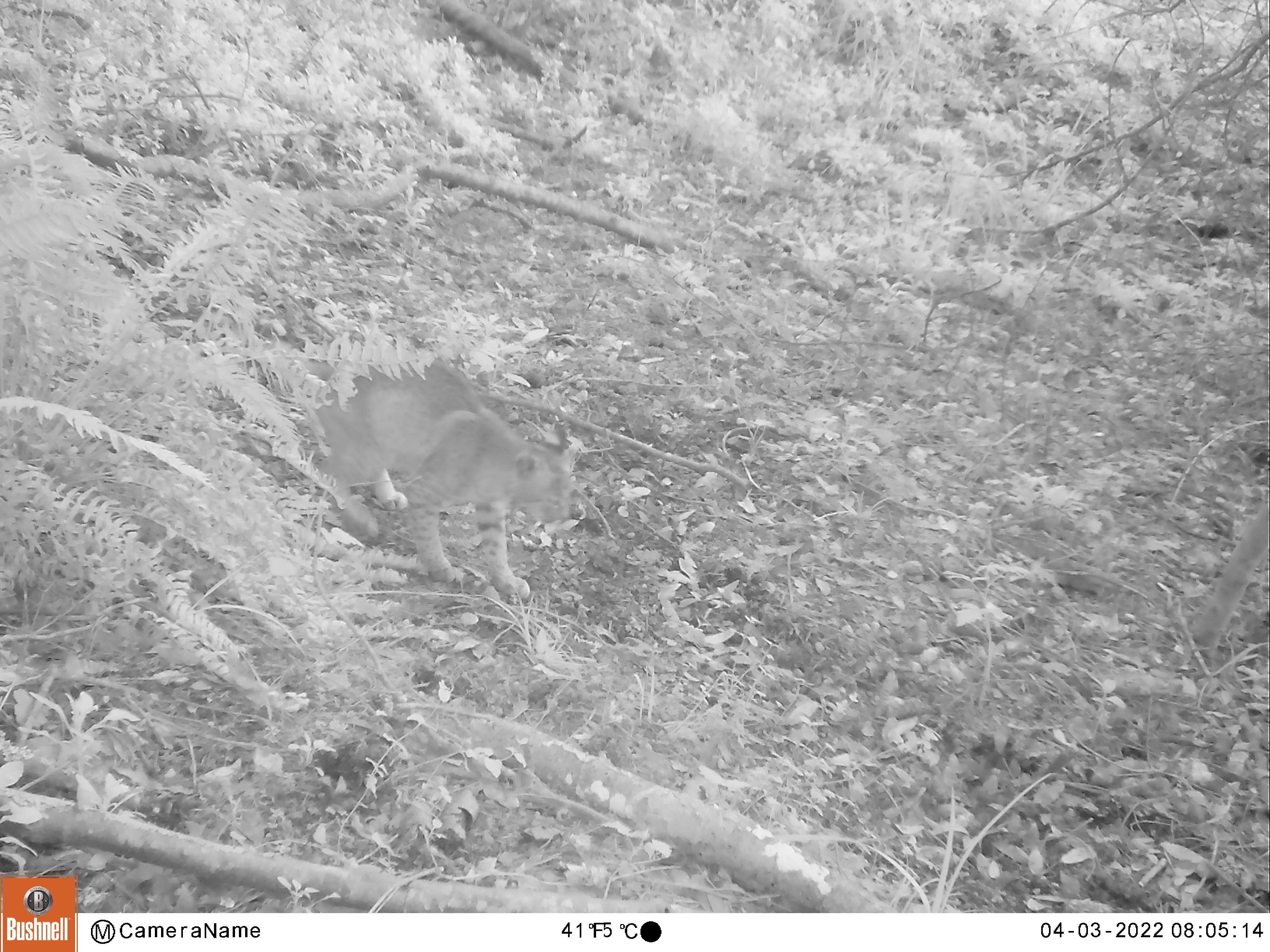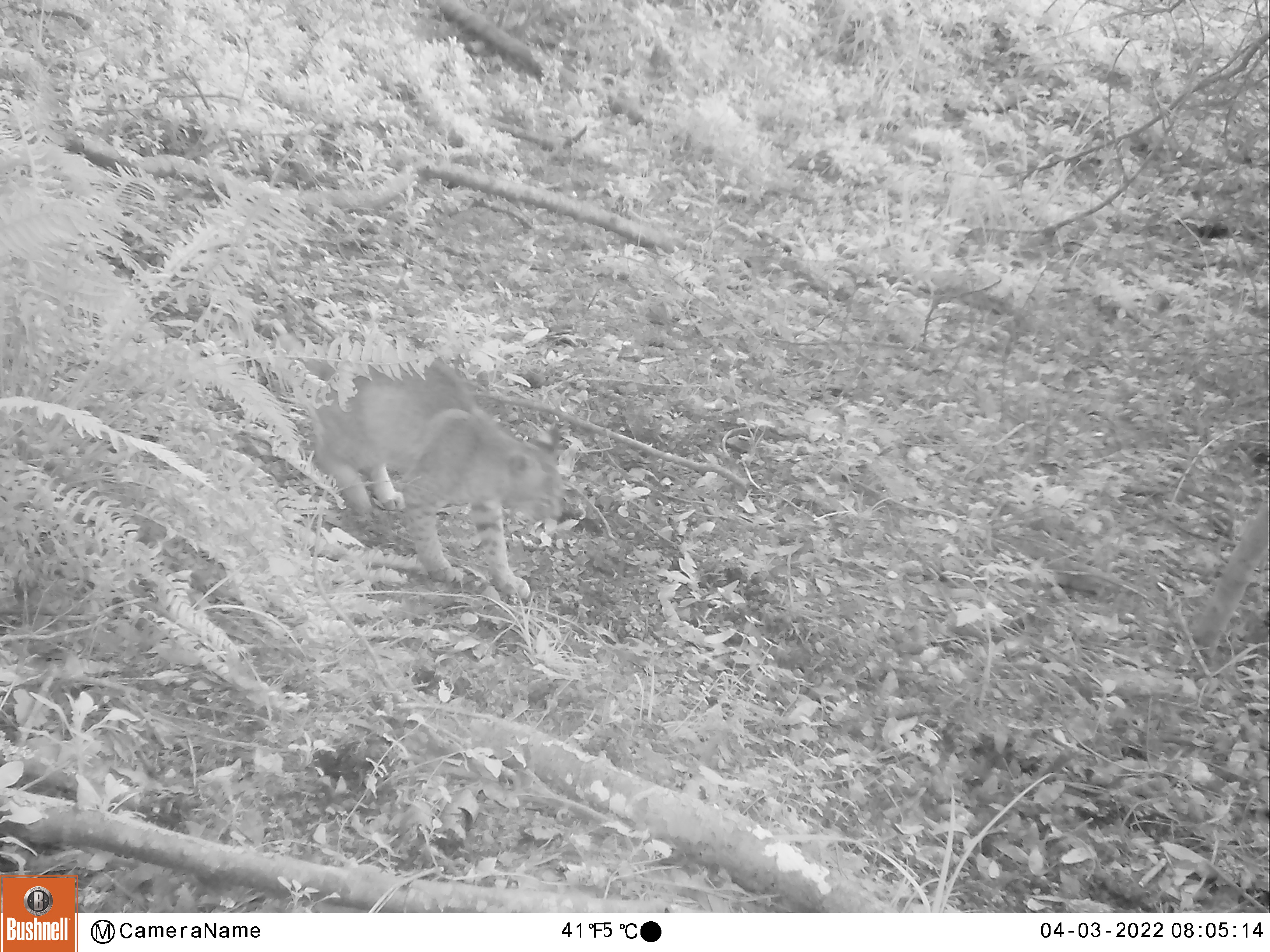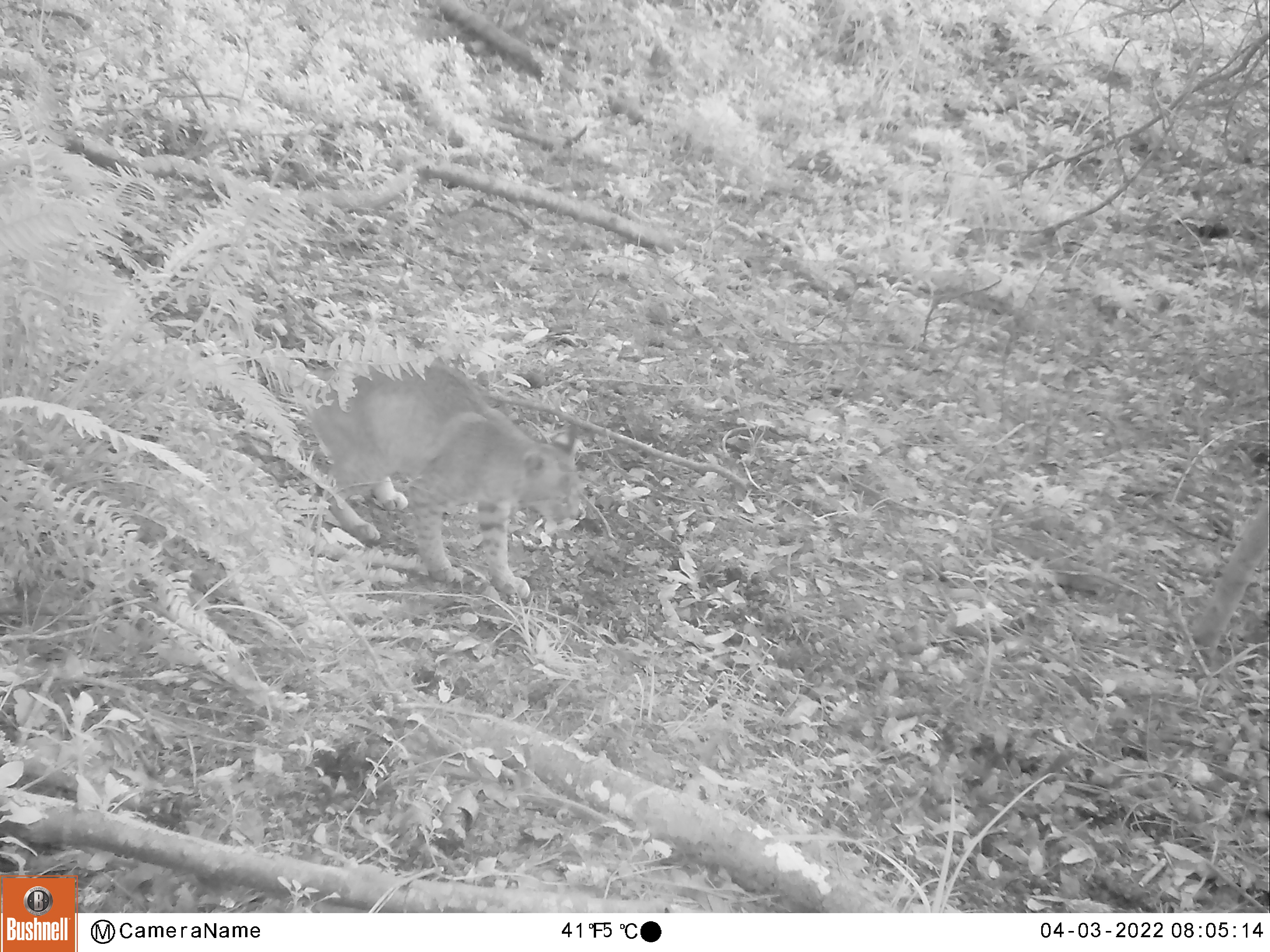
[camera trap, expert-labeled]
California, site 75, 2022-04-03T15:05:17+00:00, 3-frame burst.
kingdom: Animalia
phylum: Chordata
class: Mammalia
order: Carnivora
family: Felidae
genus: Lynx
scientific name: Lynx rufus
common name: bobcat